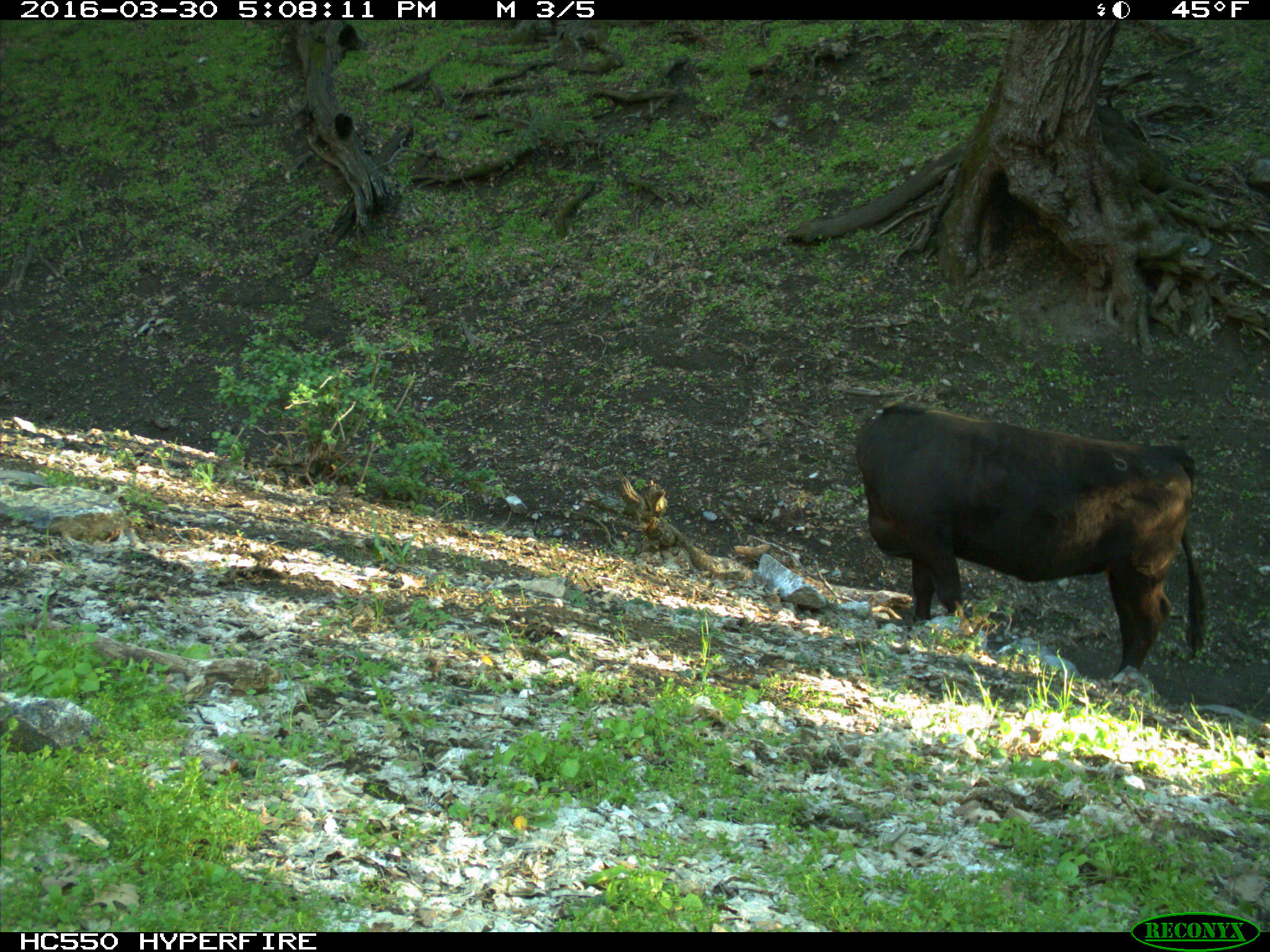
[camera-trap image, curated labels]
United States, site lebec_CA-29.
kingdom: Animalia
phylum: Chordata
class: Mammalia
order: Artiodactyla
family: Bovidae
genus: Bos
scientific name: Bos taurus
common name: domestic cow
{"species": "Bos taurus (domestic cow)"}